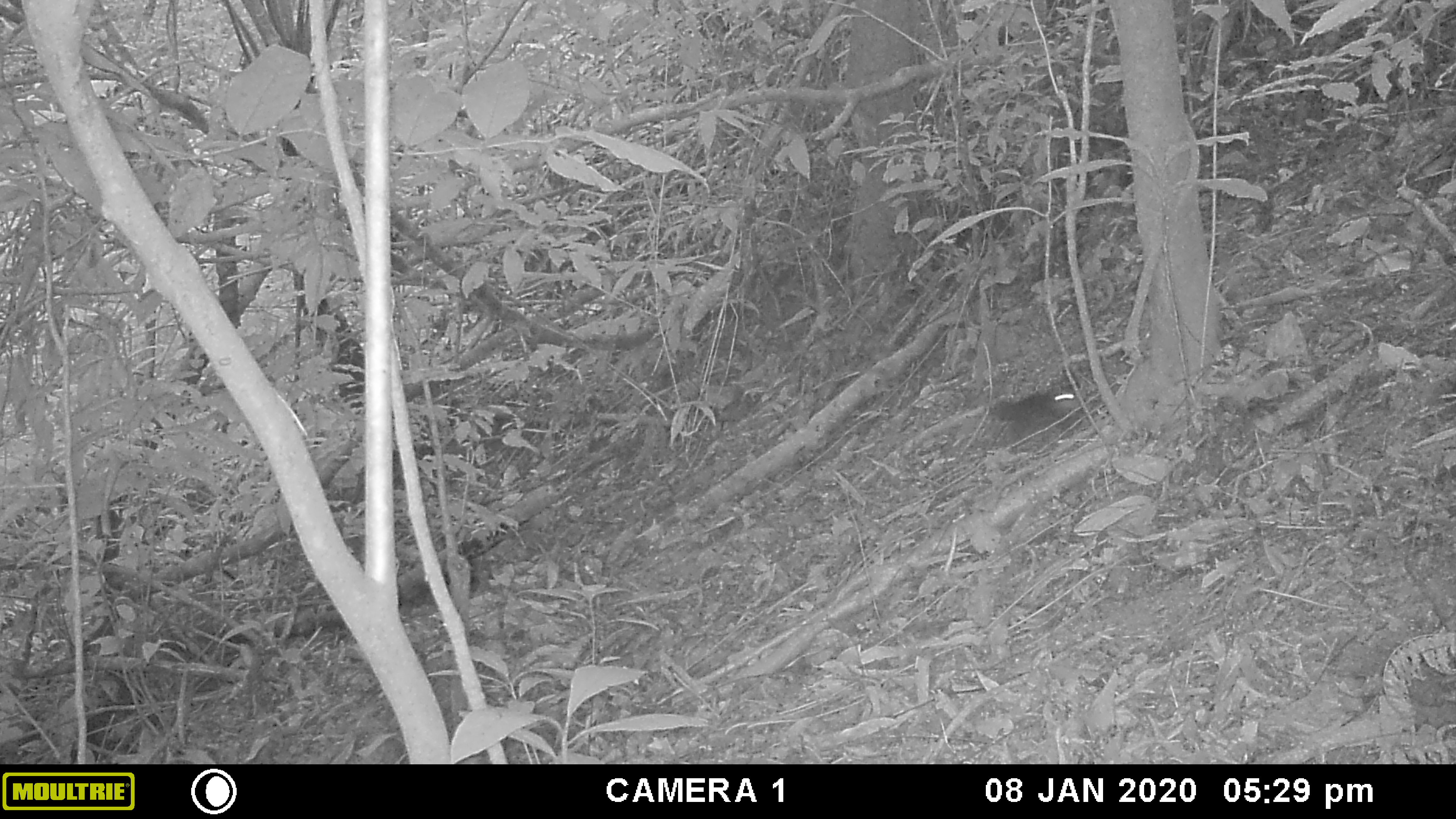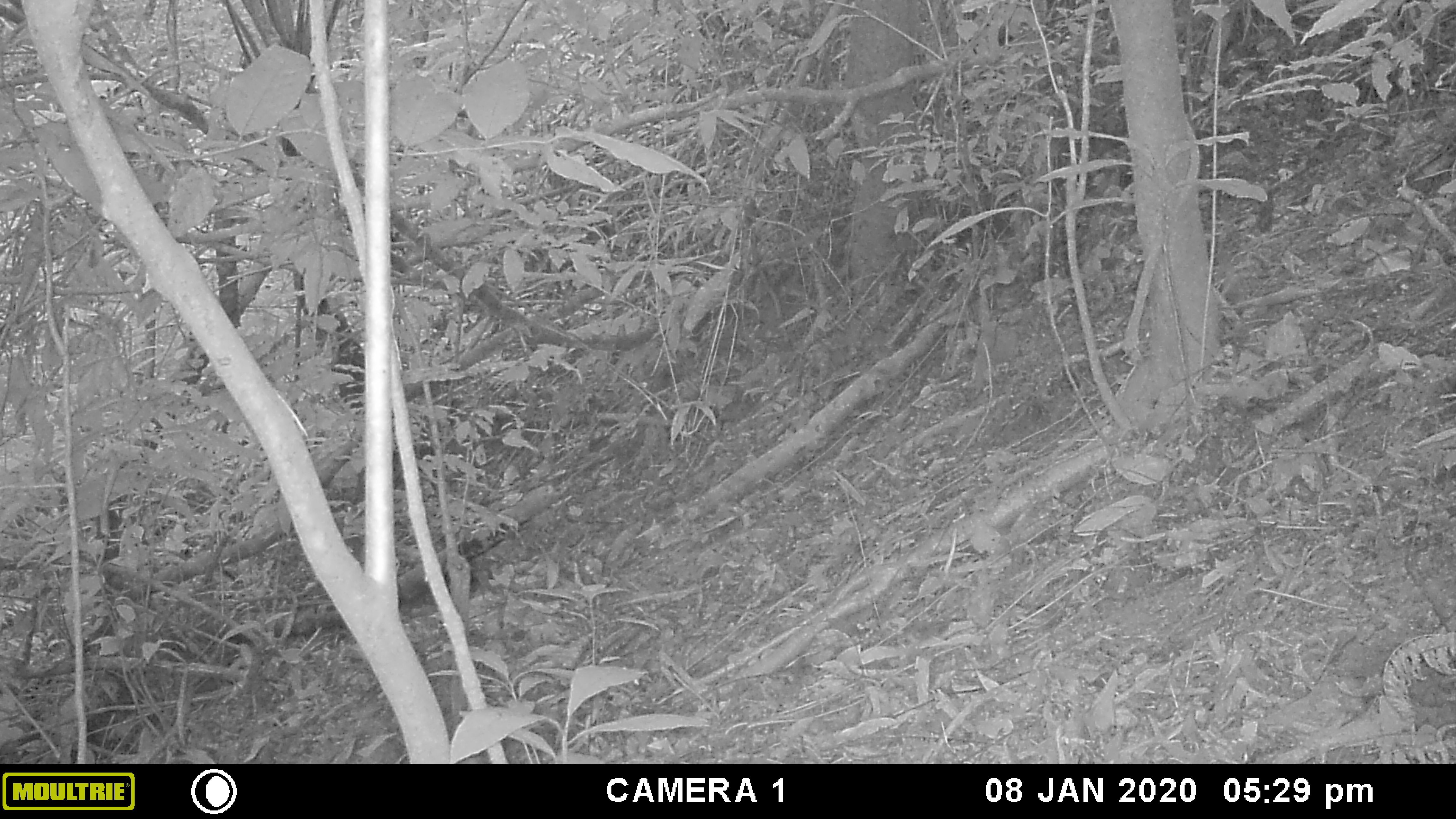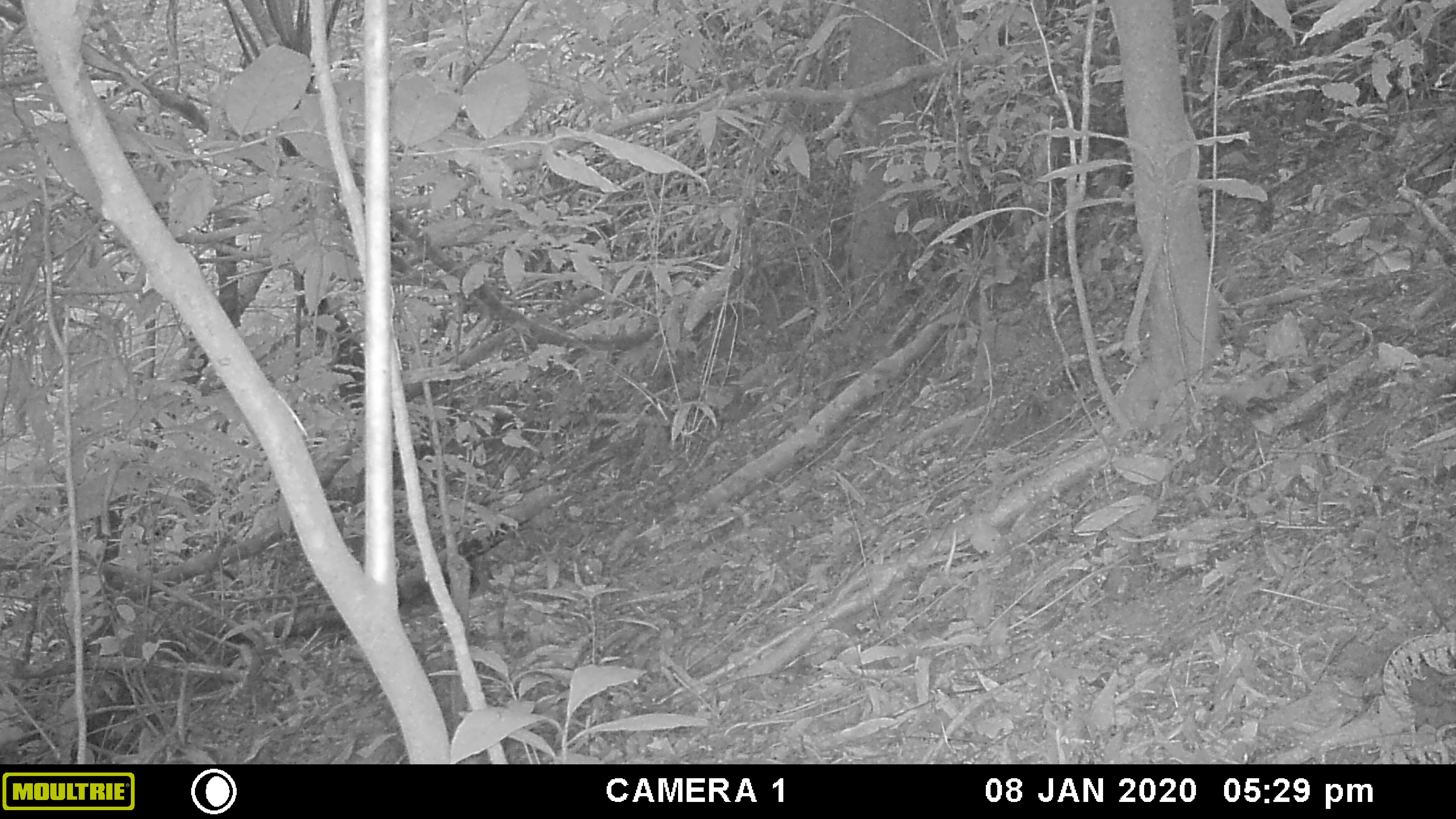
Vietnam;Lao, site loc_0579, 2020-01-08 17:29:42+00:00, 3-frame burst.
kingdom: Animalia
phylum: Chordata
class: Mammalia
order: Rodentia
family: Sciuridae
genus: Dremomys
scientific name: Dremomys rufigenis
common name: red-cheeked squirrel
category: red cheeked squirrel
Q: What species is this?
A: Red cheeked squirrel (red-cheeked squirrel) (Dremomys rufigenis).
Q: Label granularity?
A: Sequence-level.